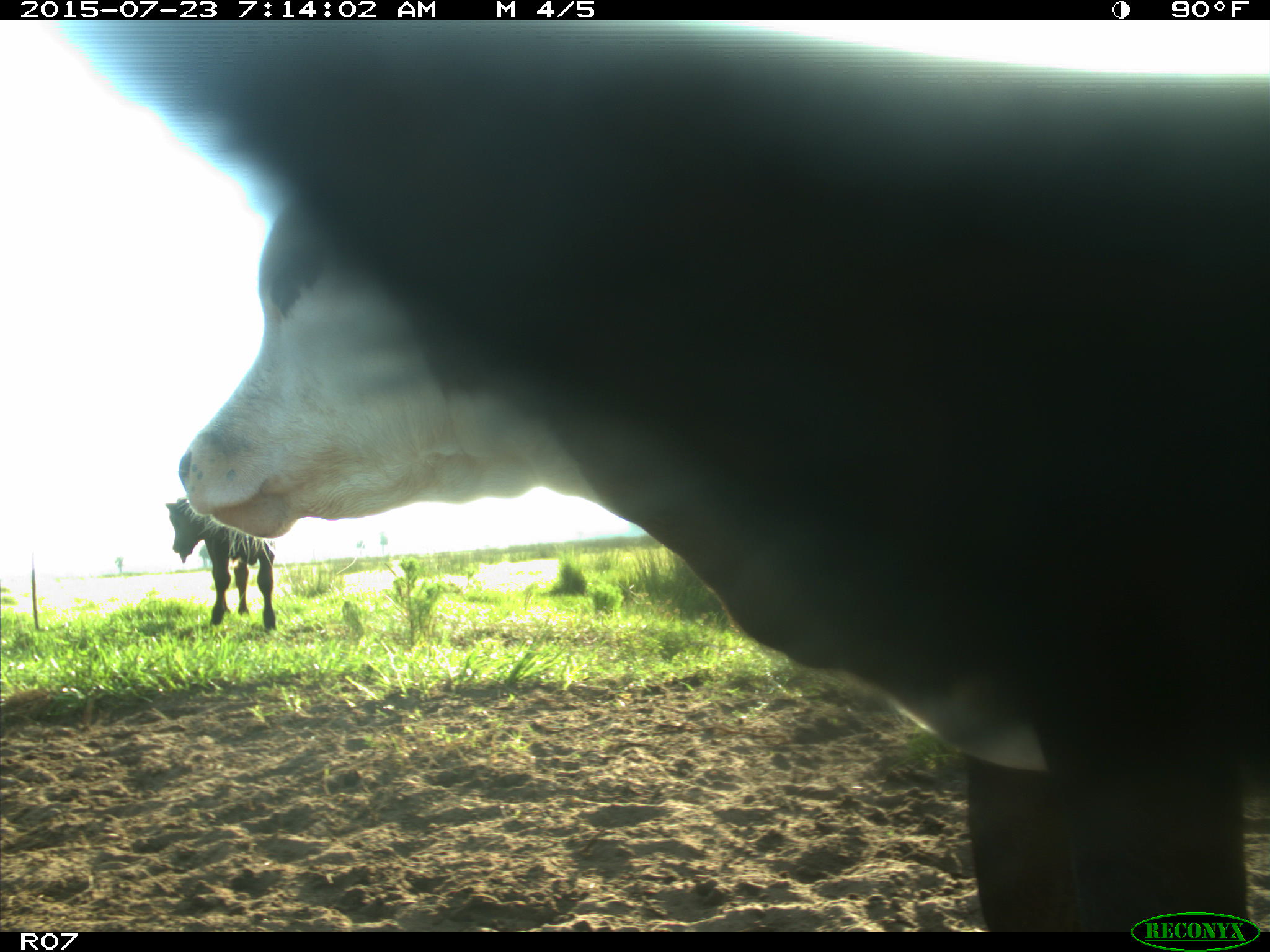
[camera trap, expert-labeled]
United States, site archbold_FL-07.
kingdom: Animalia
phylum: Chordata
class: Mammalia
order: Artiodactyla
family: Bovidae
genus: Bos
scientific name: Bos taurus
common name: domestic cow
Bos taurus (domestic cow).